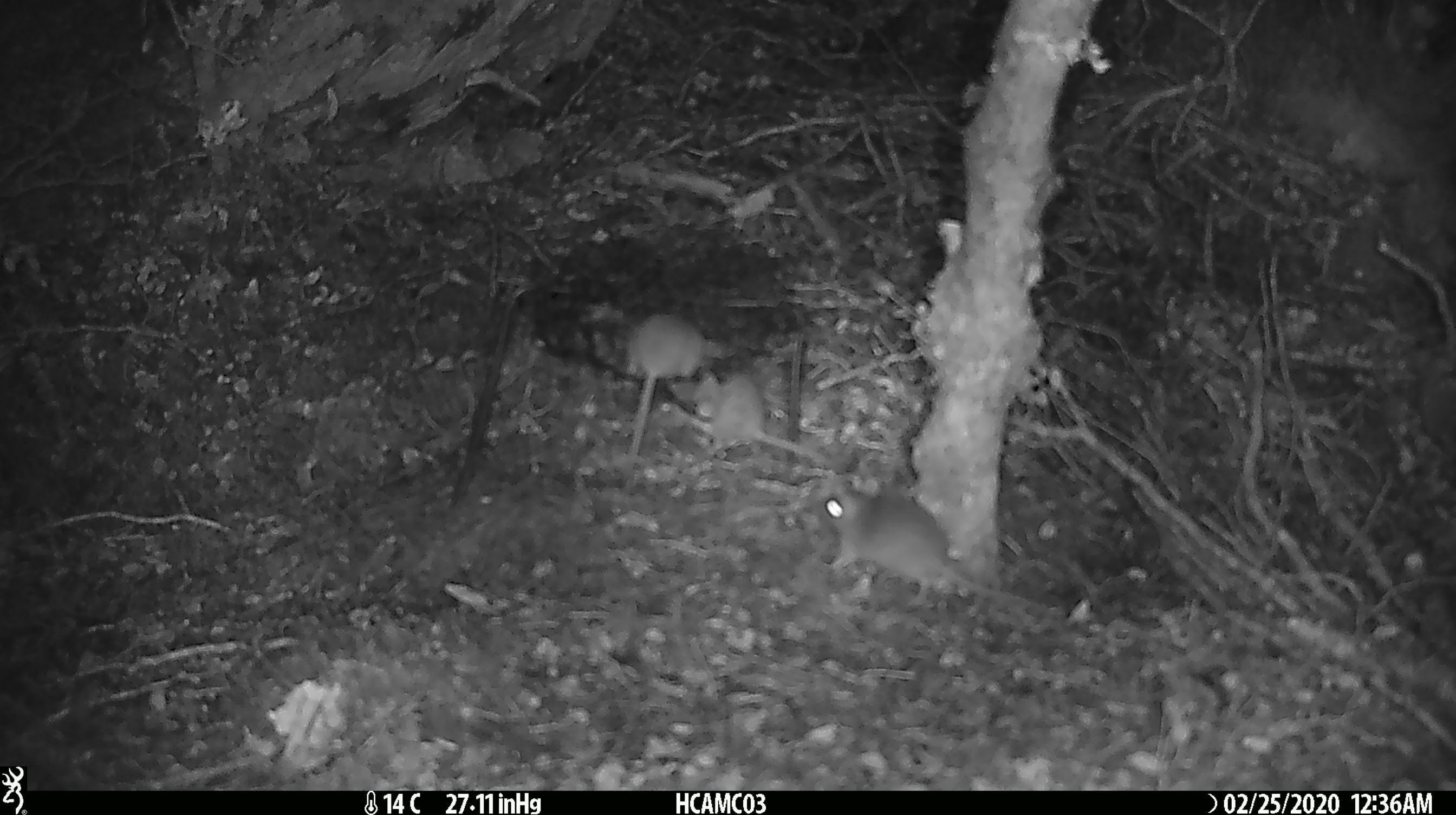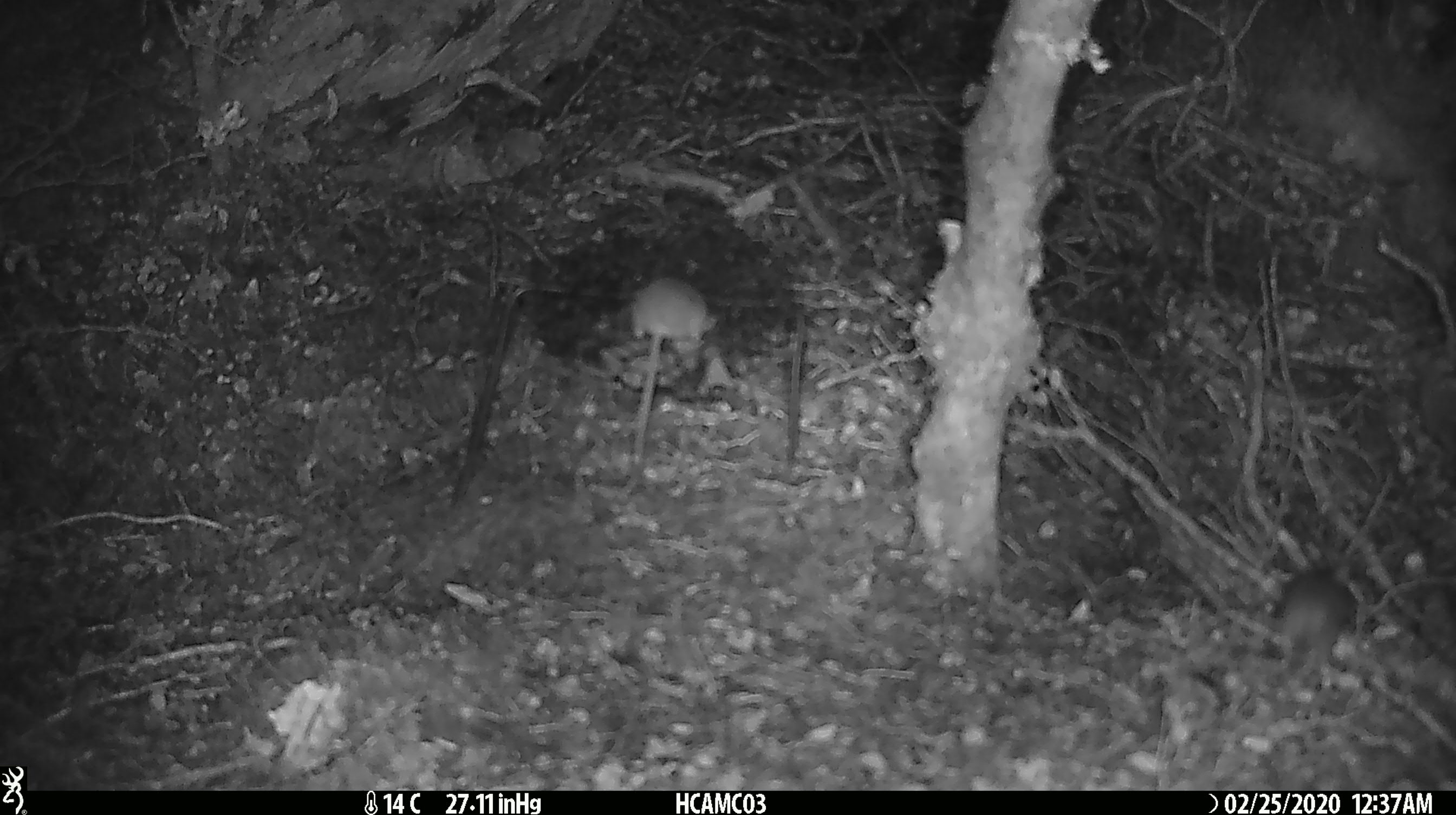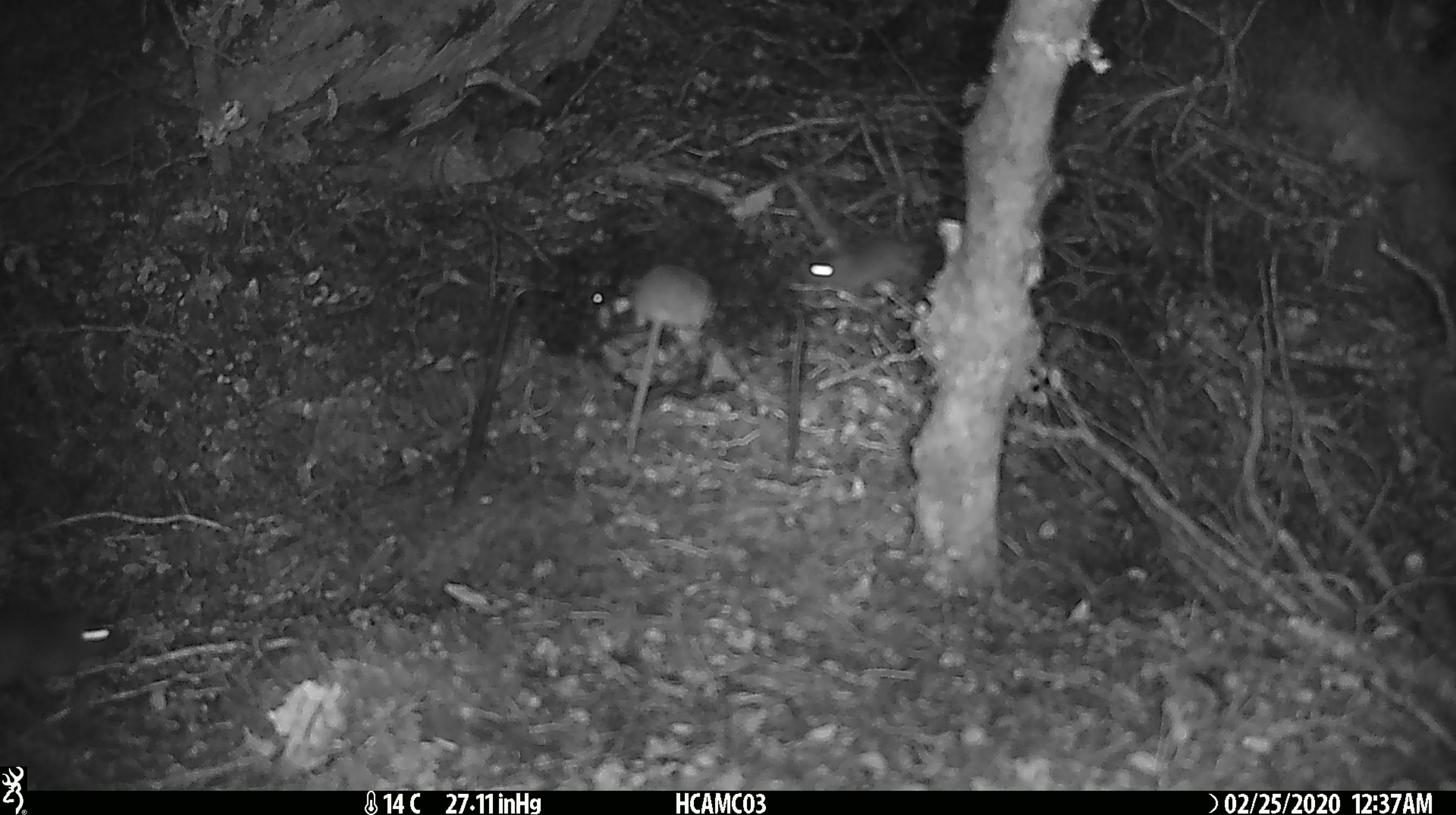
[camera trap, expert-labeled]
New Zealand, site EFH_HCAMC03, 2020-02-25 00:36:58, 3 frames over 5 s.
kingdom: Animalia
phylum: Chordata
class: Mammalia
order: Rodentia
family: Muridae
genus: Mus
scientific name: Mus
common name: mouse